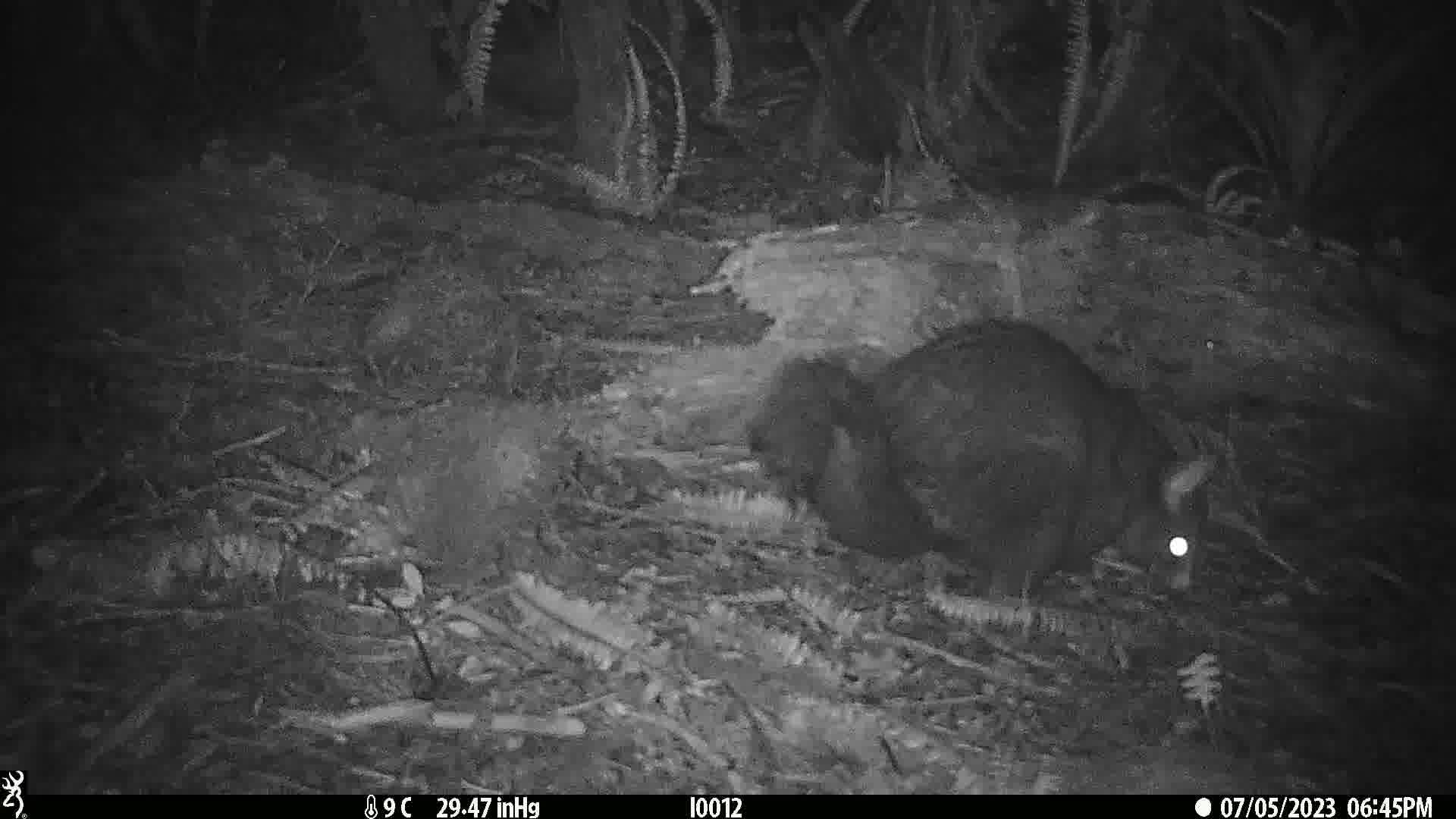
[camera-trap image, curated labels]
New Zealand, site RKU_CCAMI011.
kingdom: Animalia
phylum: Chordata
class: Mammalia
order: Diprotodontia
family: Phalangeridae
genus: Trichosurus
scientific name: Trichosurus vulpecula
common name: common brushtail possum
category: possum